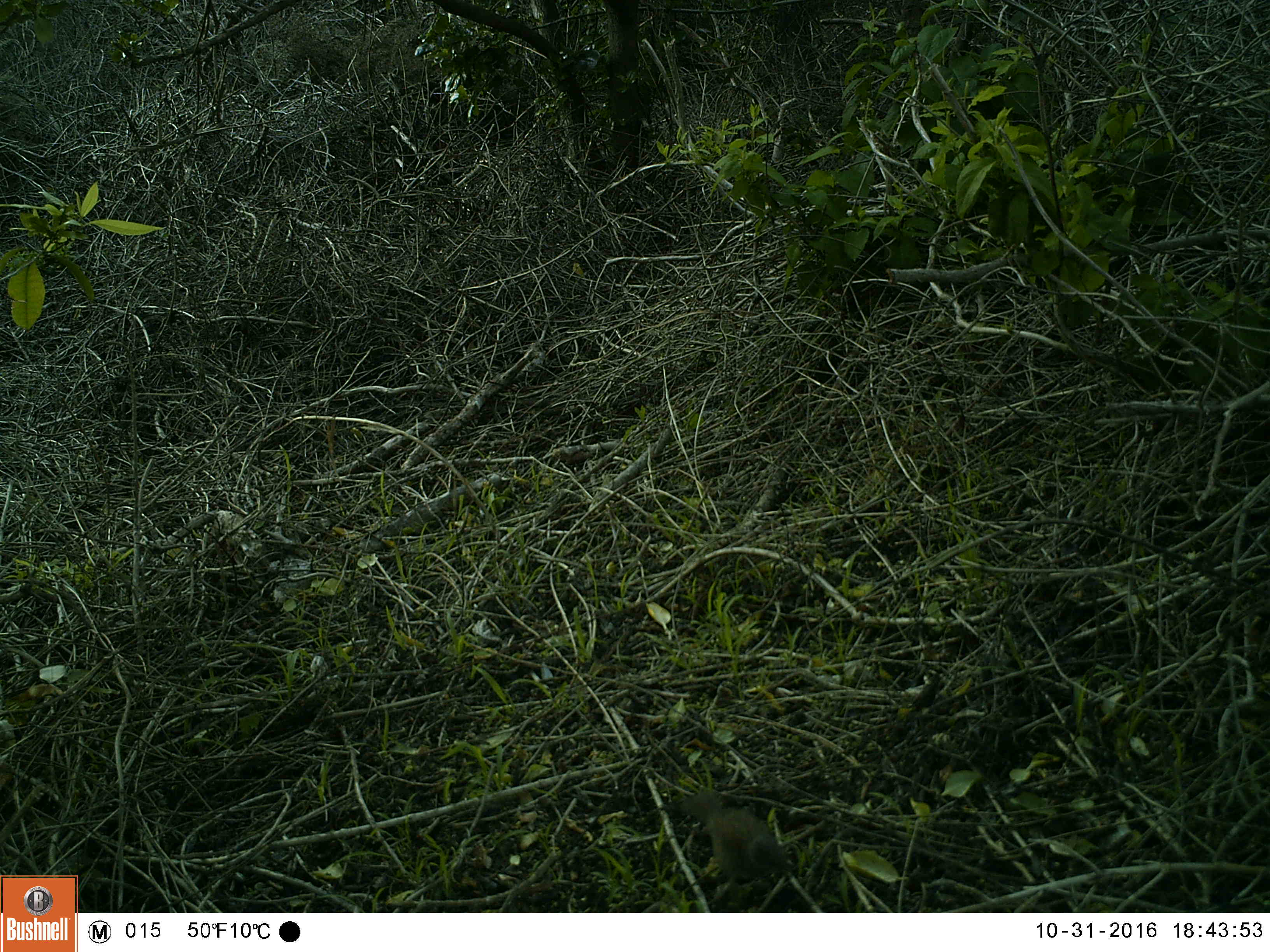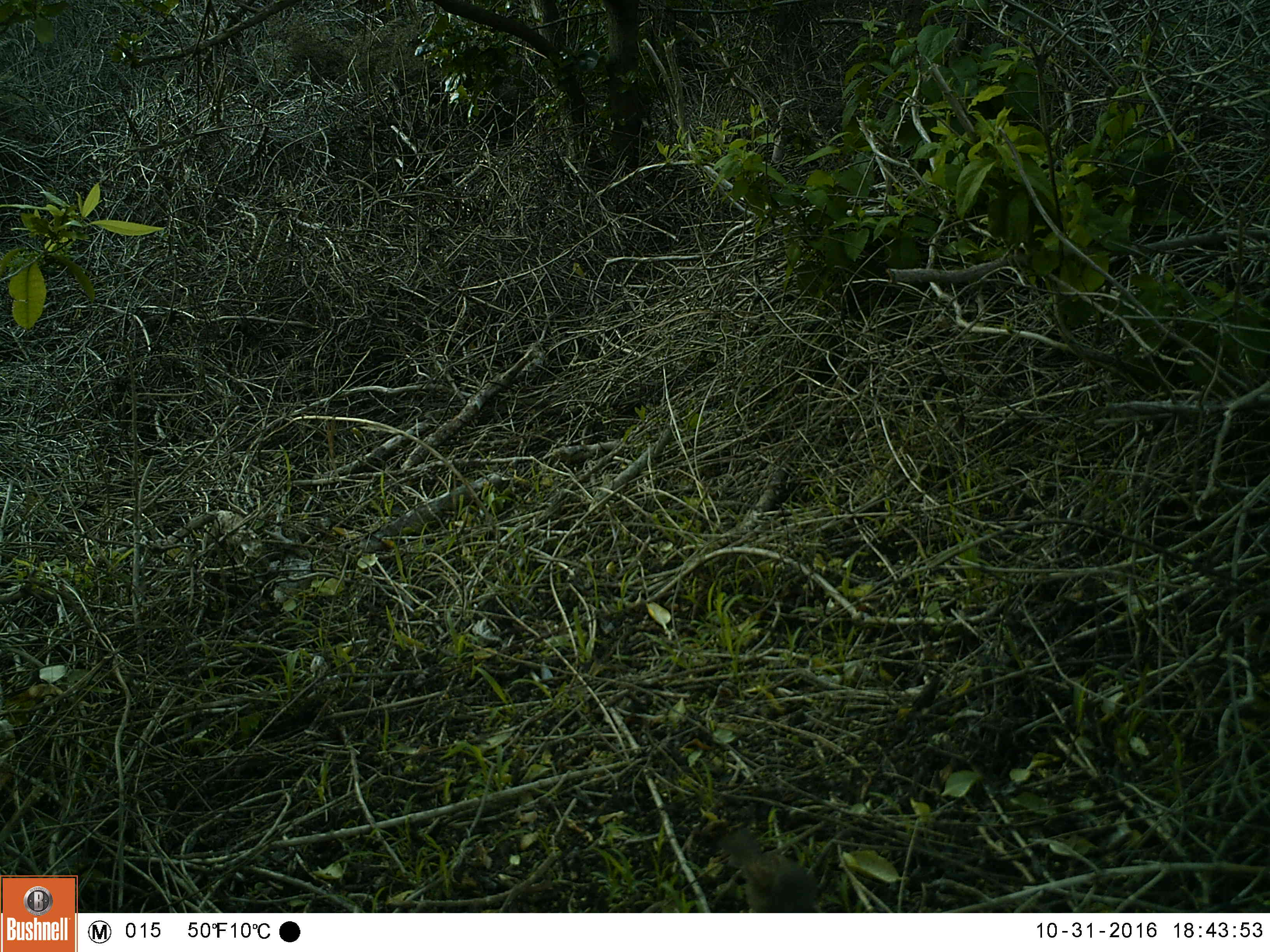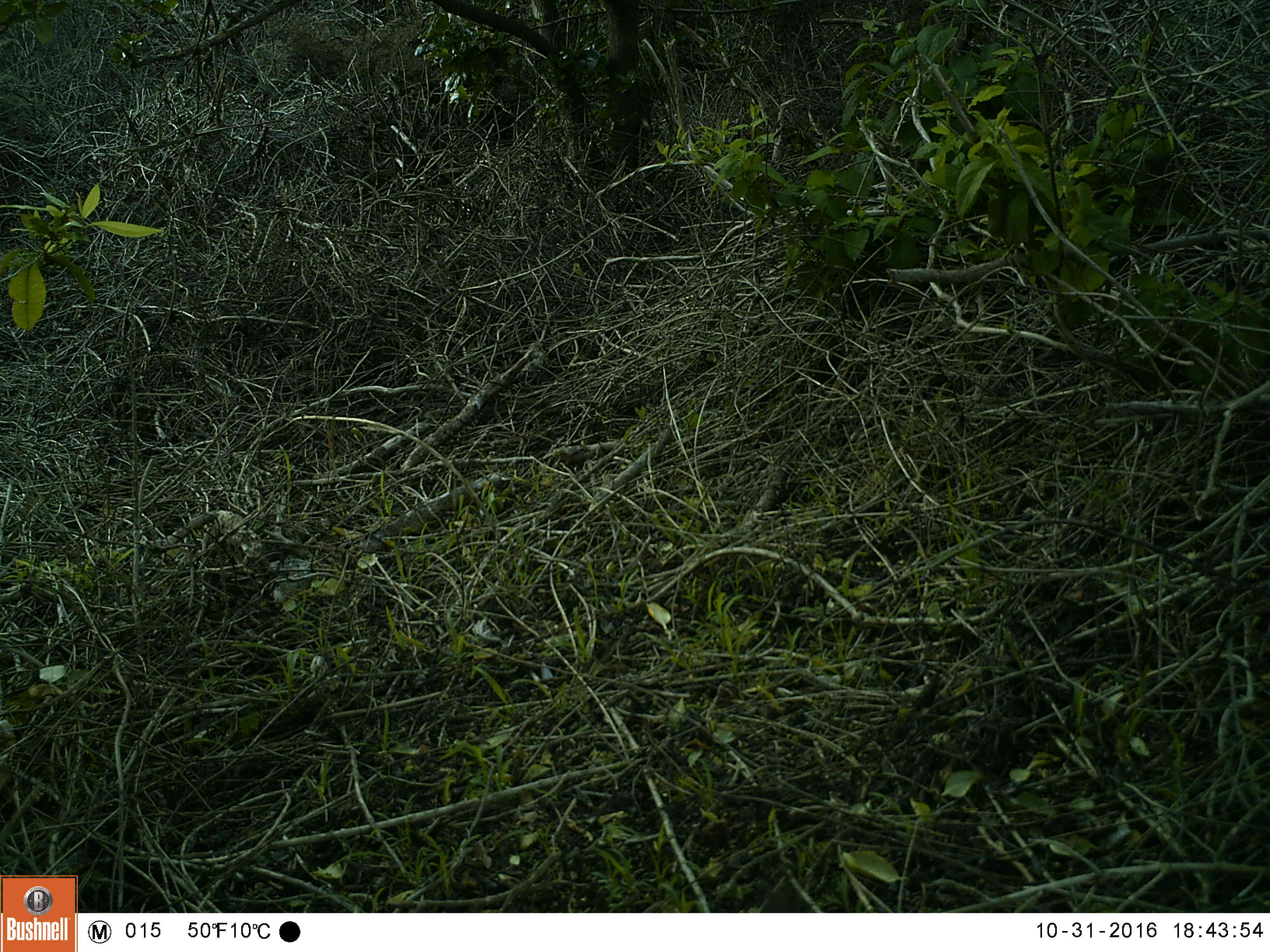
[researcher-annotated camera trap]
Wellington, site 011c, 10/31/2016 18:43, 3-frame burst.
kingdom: Animalia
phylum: Chordata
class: Aves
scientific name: Aves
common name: bird